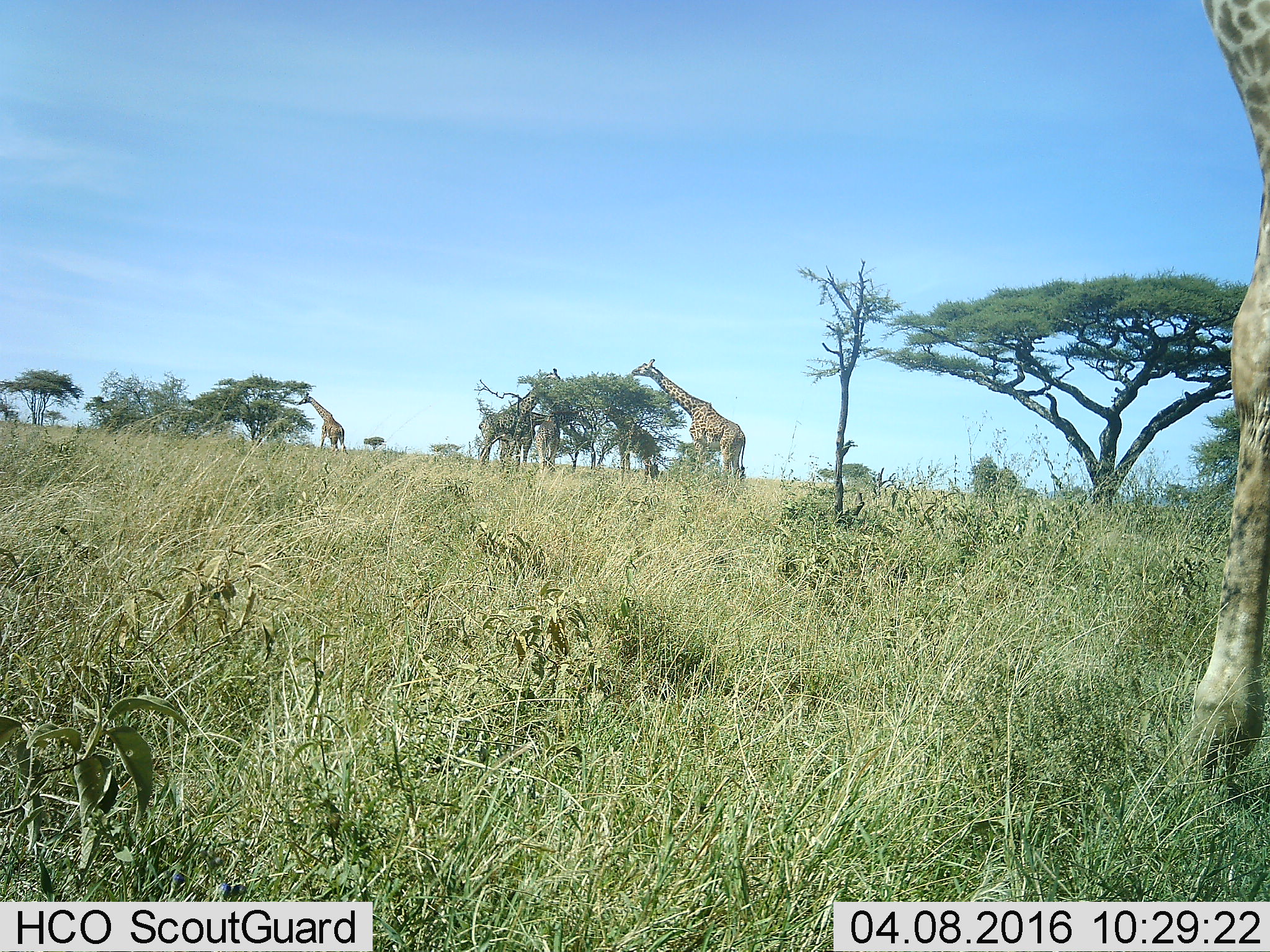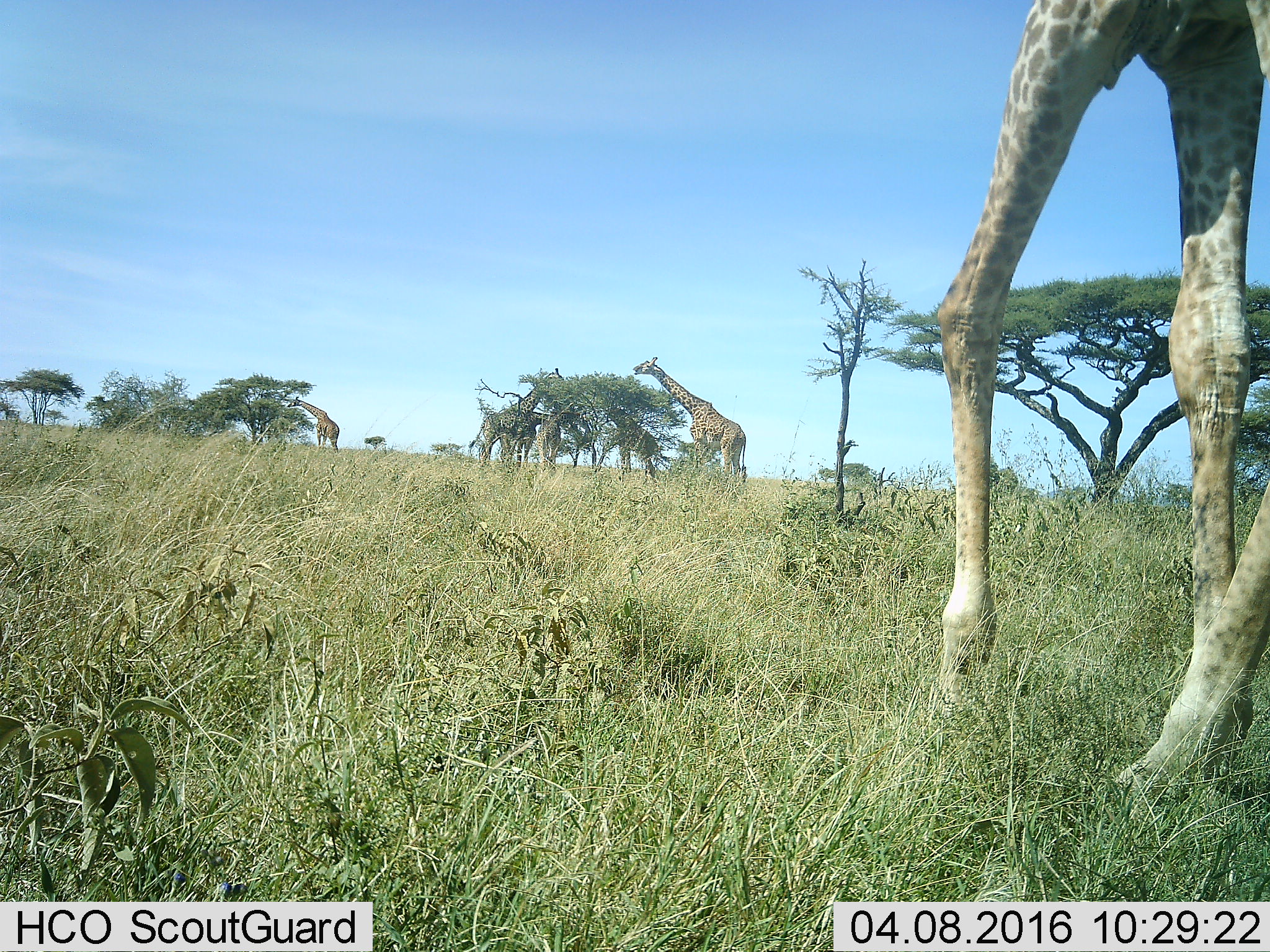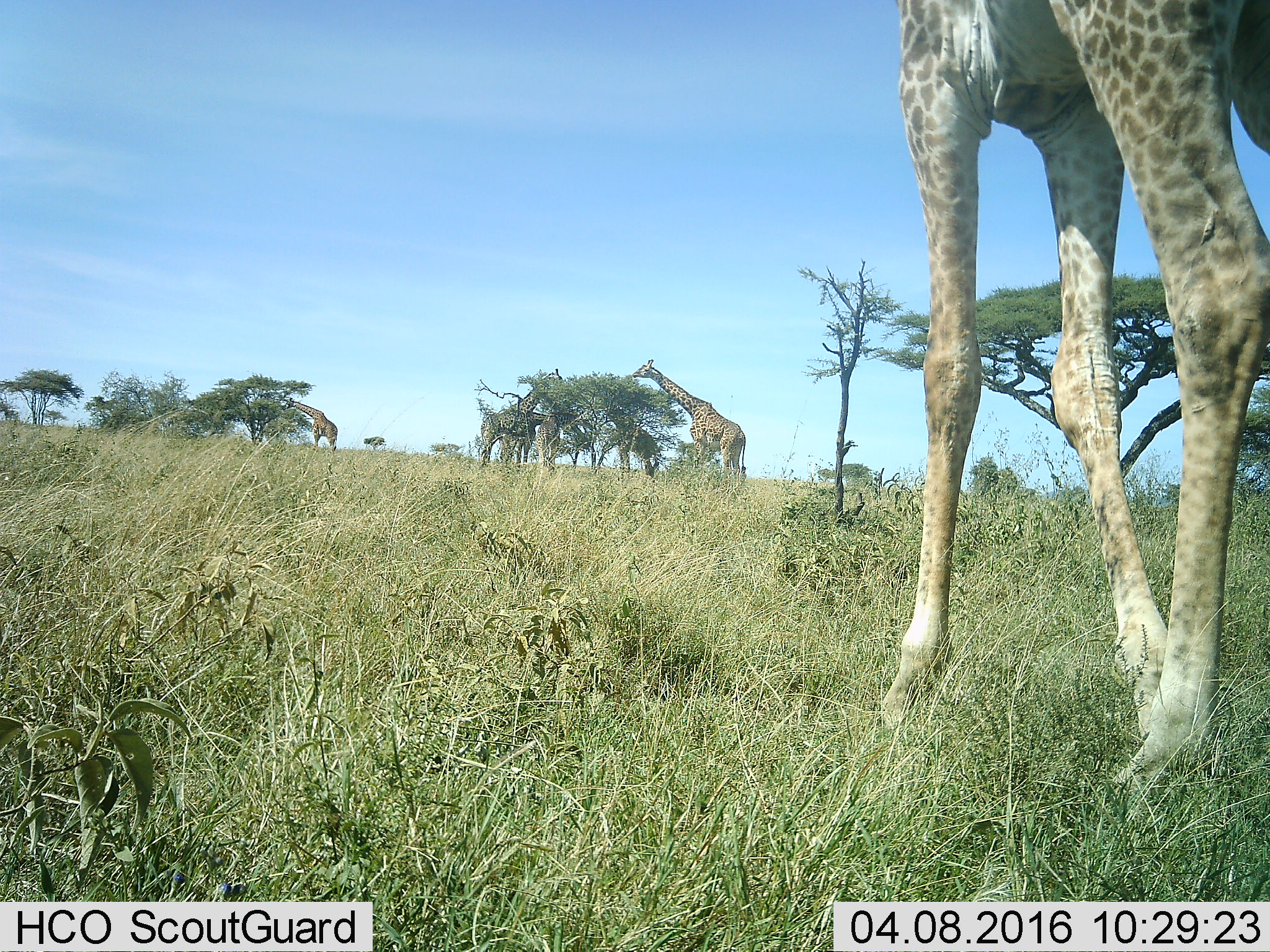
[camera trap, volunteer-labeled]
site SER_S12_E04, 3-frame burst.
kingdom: Animalia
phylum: Chordata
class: Mammalia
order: Artiodactyla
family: Giraffidae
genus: Giraffa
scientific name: Giraffa camelopardalis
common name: giraffe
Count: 7.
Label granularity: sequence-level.